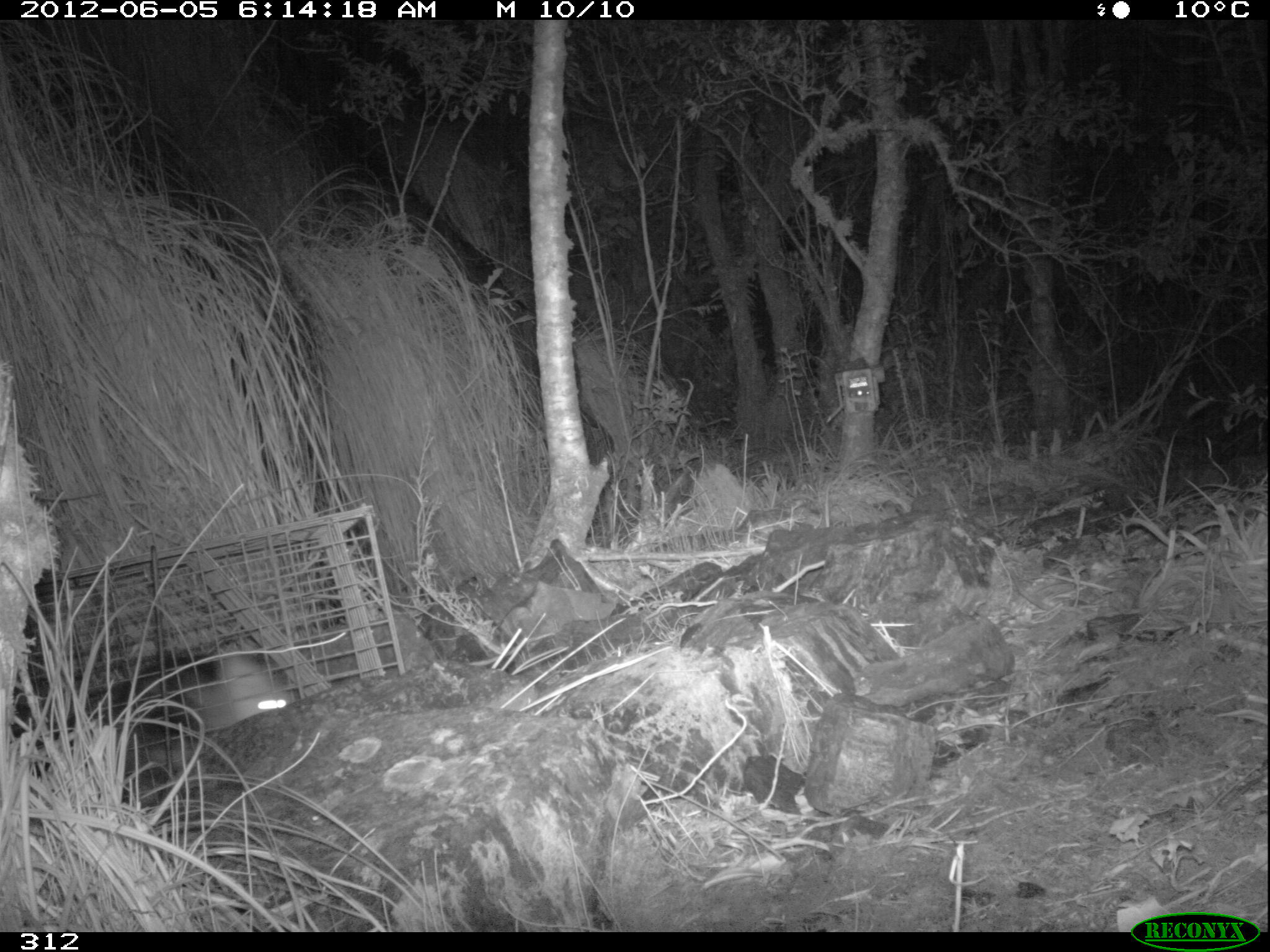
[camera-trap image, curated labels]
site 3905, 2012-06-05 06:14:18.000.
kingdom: Animalia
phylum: Chordata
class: Mammalia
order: Didelphimorphia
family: Didelphidae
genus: Didelphis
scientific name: Didelphis pernigra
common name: andean white-eared opossum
Didelphis pernigra (andean white-eared opossum).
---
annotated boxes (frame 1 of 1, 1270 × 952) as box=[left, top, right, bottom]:
didelphis pernigra: box=[12, 644, 298, 768]